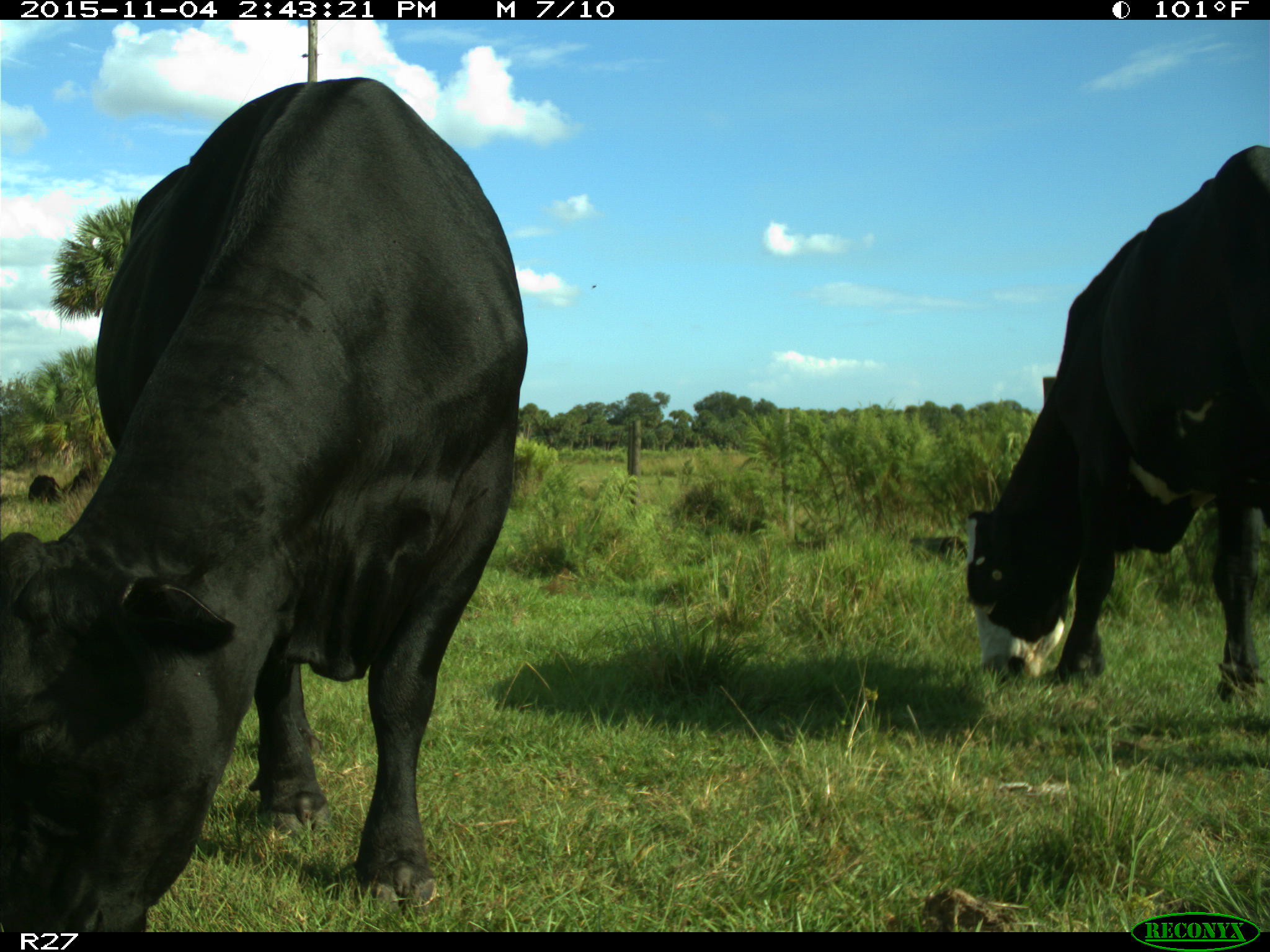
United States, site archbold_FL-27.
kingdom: Animalia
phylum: Chordata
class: Mammalia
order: Artiodactyla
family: Bovidae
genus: Bos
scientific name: Bos taurus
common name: domestic cow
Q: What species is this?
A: Bos taurus (domestic cow).